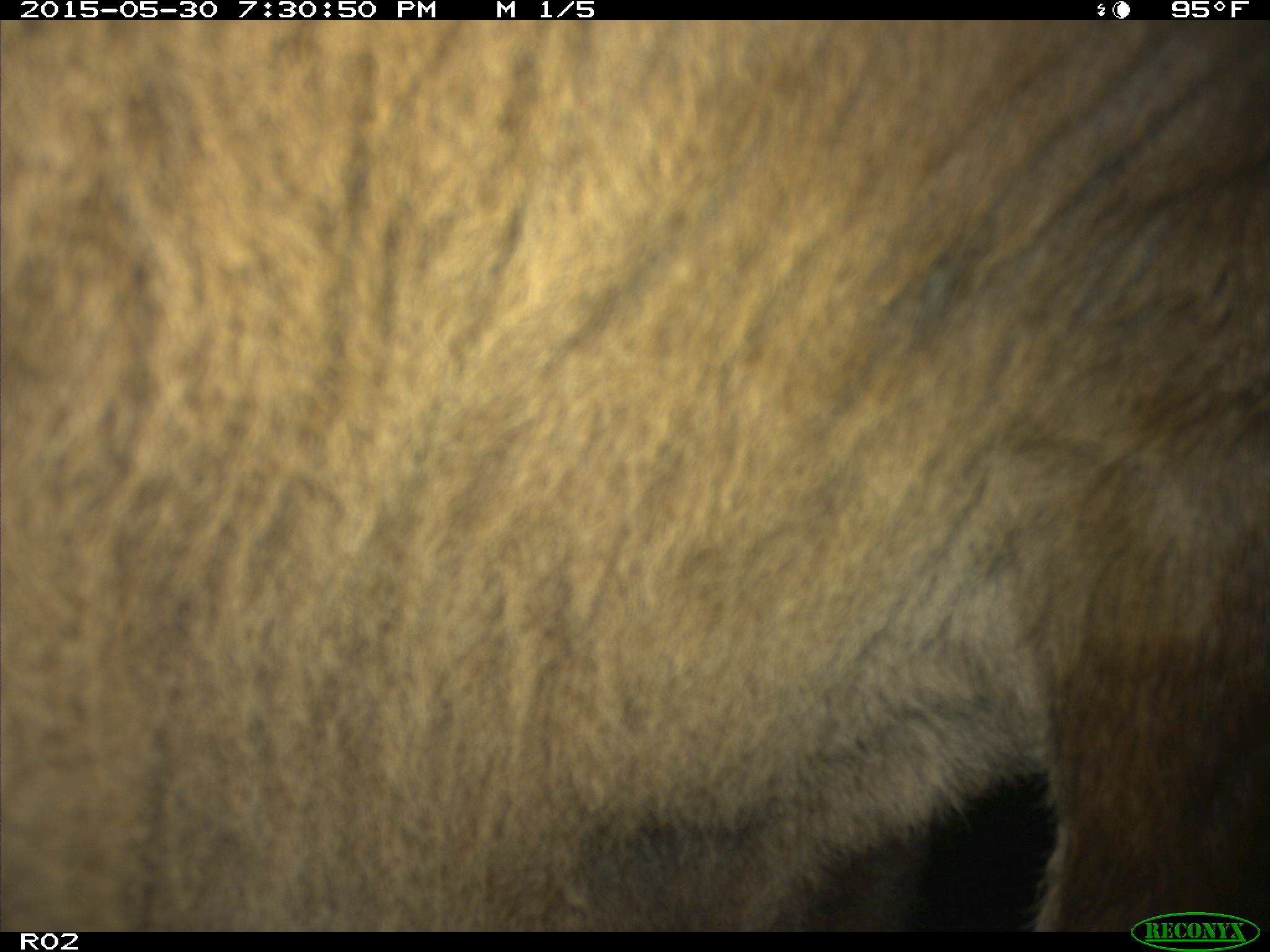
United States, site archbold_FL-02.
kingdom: Animalia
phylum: Chordata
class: Mammalia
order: Artiodactyla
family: Bovidae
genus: Bos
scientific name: Bos taurus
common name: domestic cow